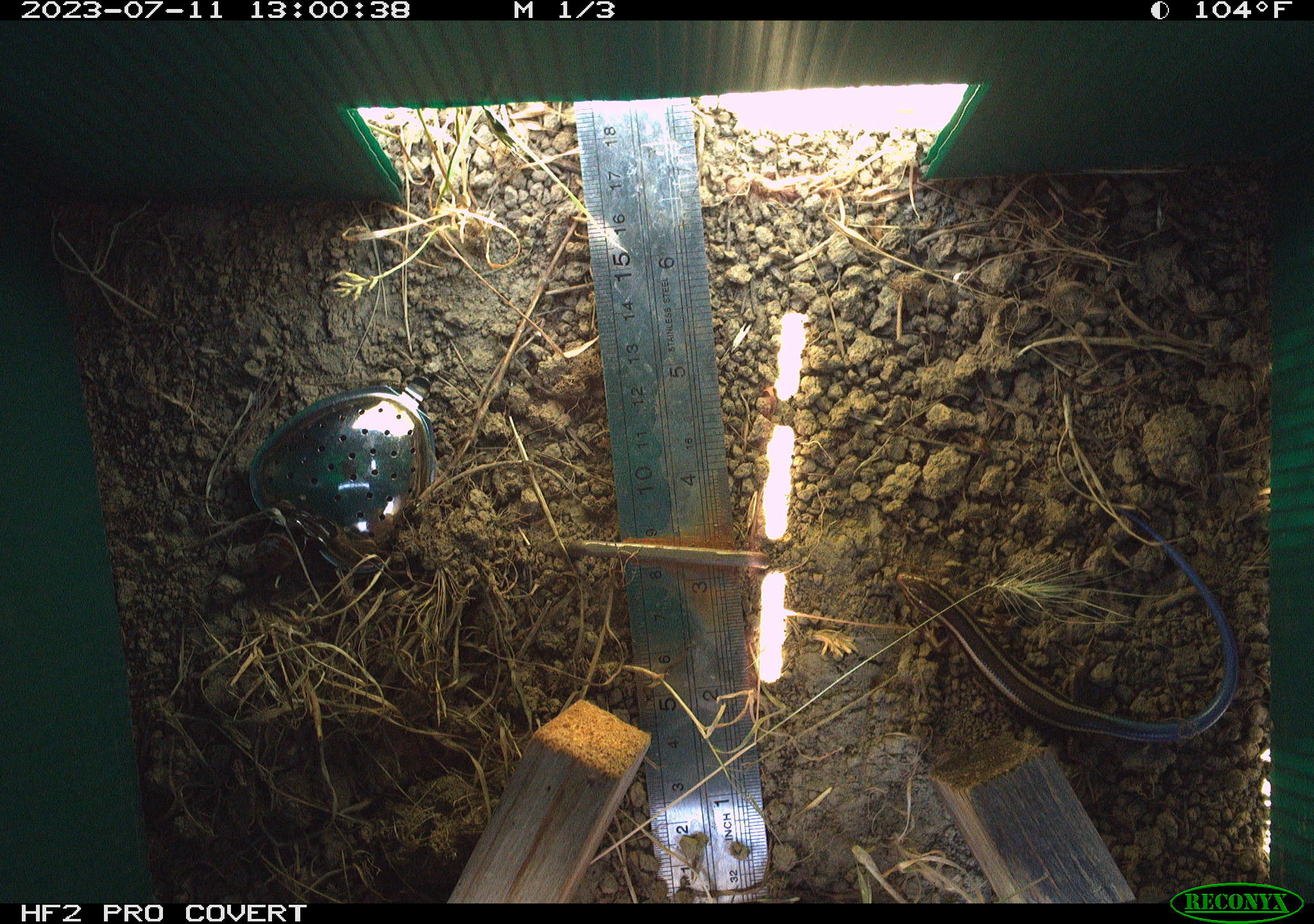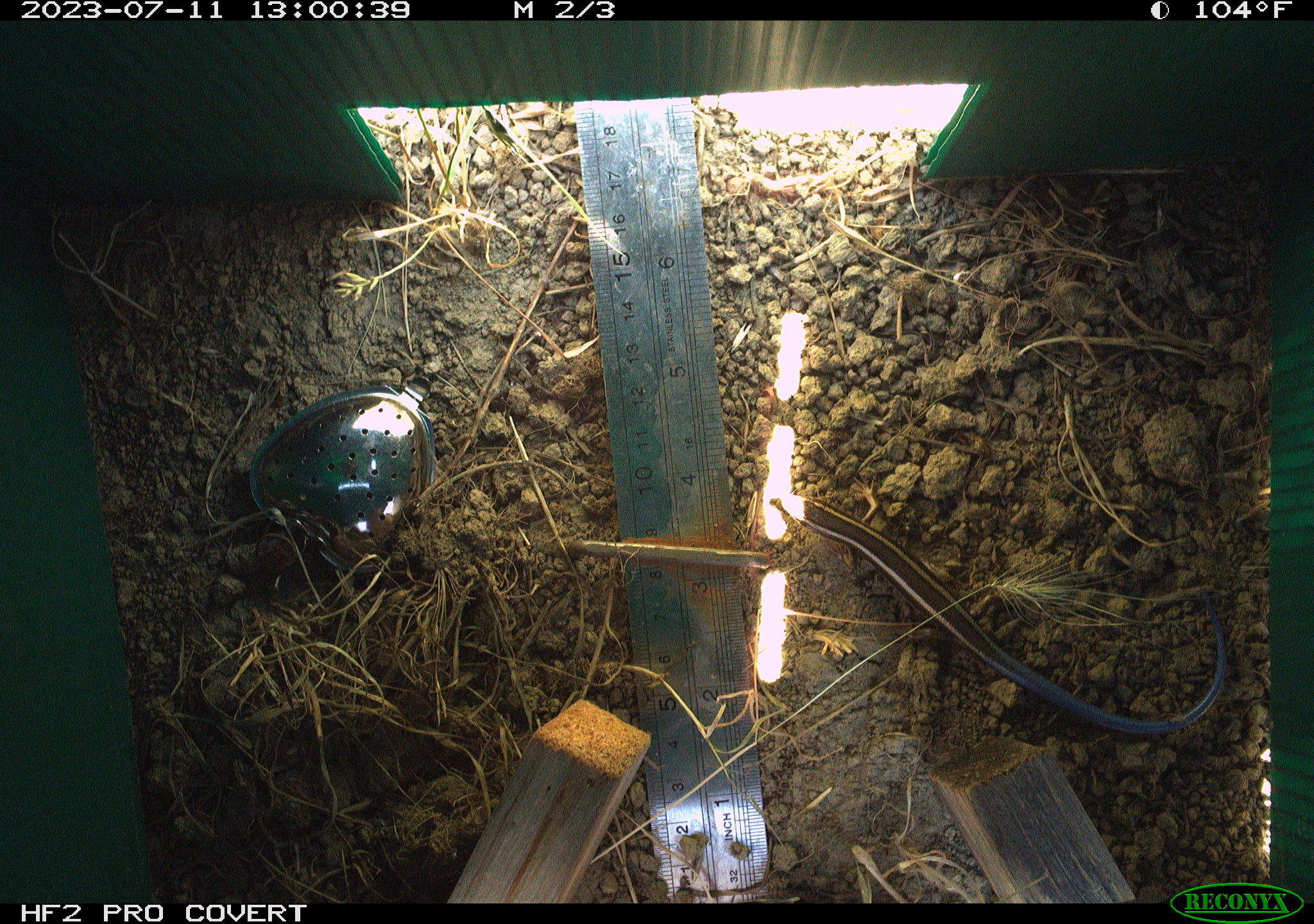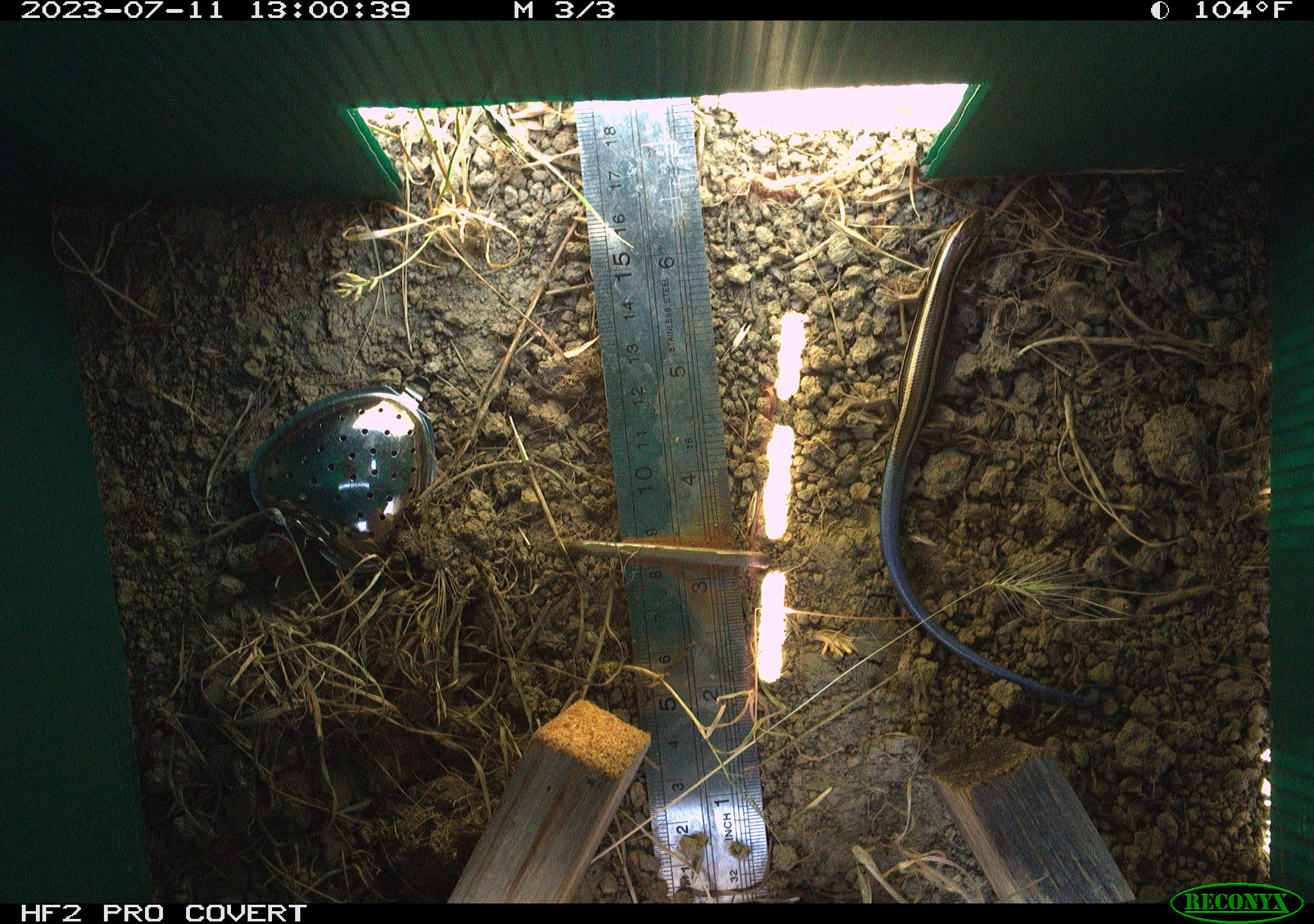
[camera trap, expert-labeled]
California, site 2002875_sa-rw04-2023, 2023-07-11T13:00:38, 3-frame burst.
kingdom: Animalia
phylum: Chordata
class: Reptilia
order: Squamata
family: Scincidae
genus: Plestiodon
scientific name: Plestiodon skiltonianus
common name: western skink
Western skink (Plestiodon skiltonianus).